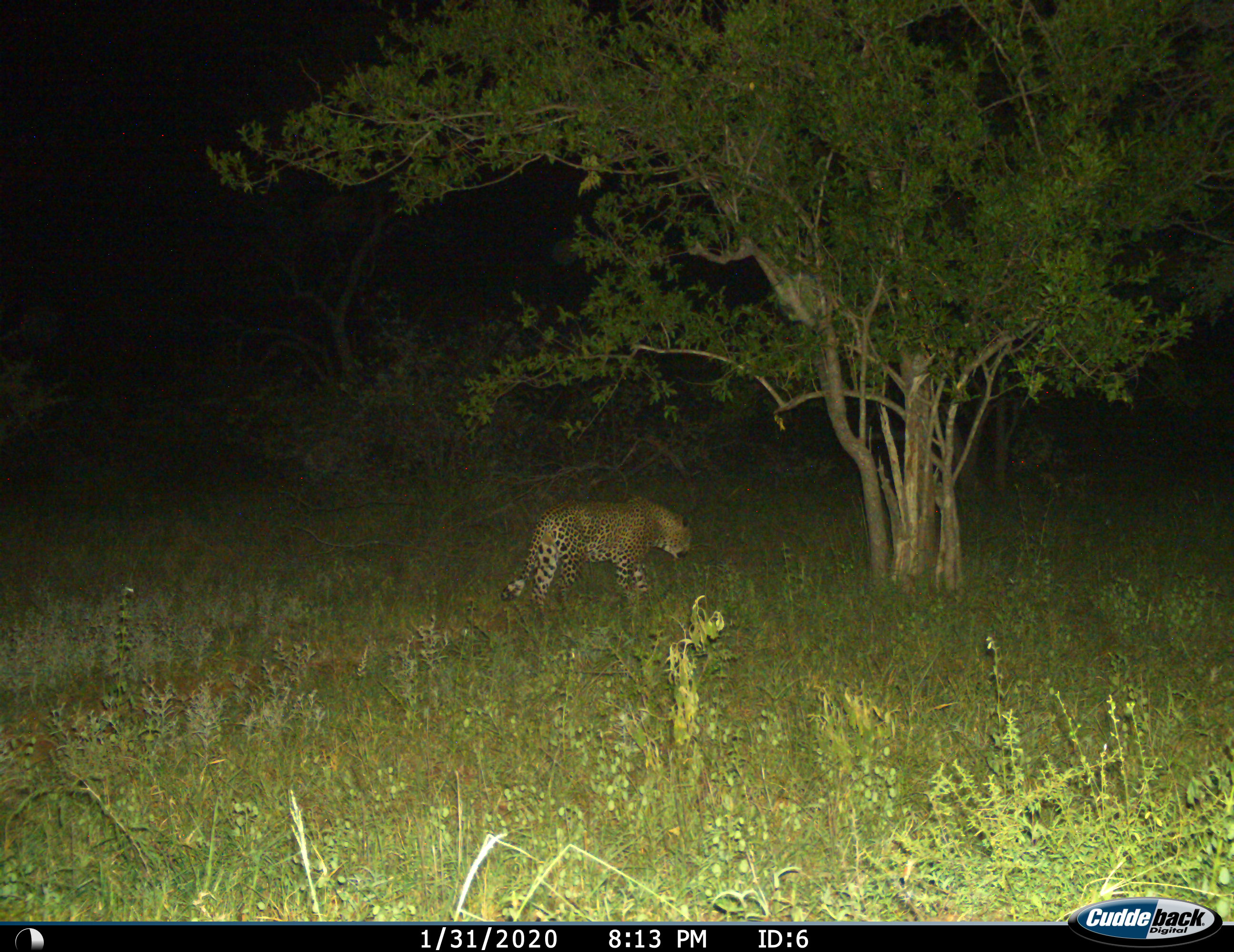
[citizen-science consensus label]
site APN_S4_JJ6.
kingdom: Animalia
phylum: Chordata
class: Mammalia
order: Carnivora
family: Felidae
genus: Panthera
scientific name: Panthera pardus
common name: leopard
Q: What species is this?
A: Leopard (Panthera pardus).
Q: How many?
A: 1.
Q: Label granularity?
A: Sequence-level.